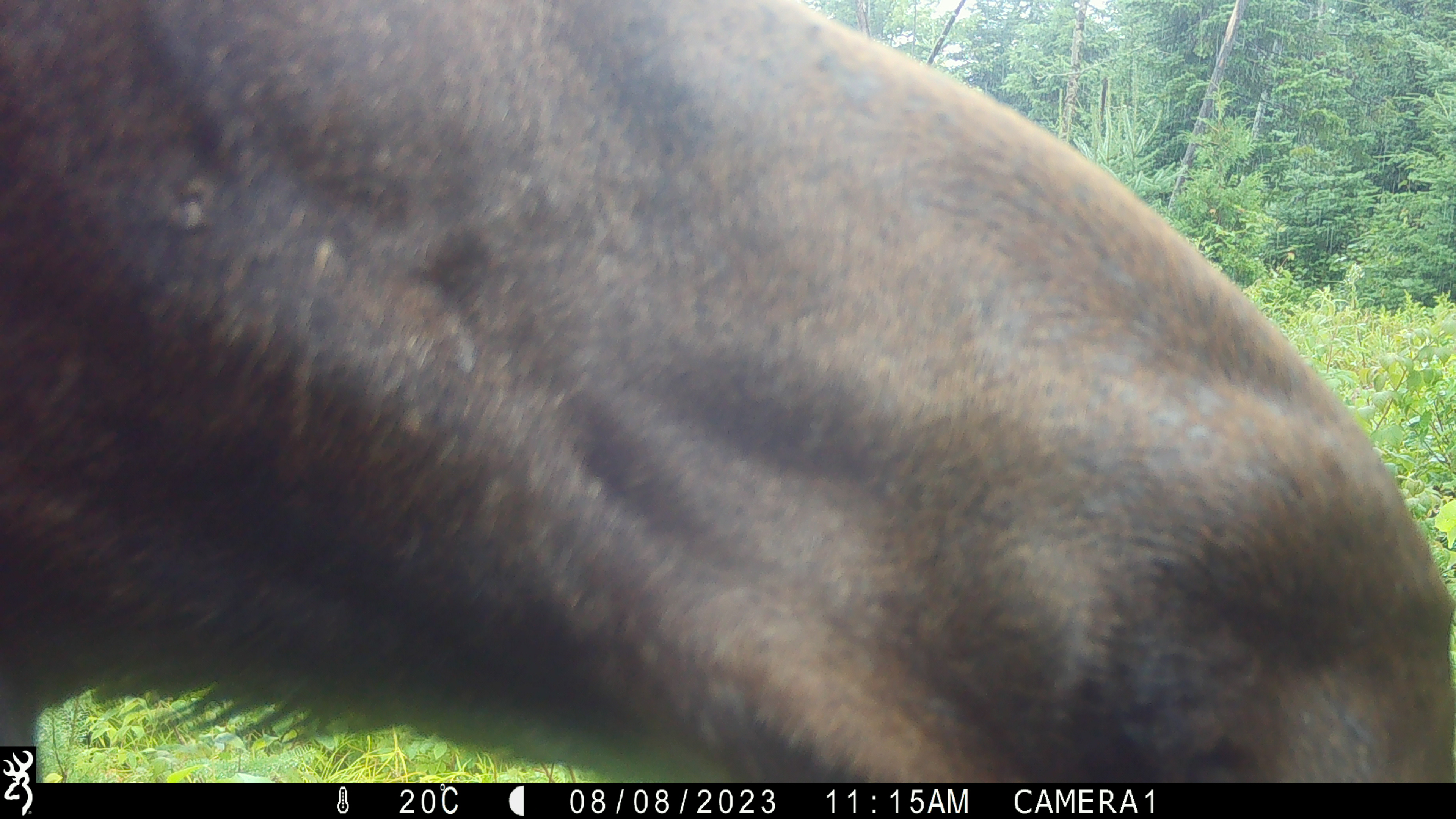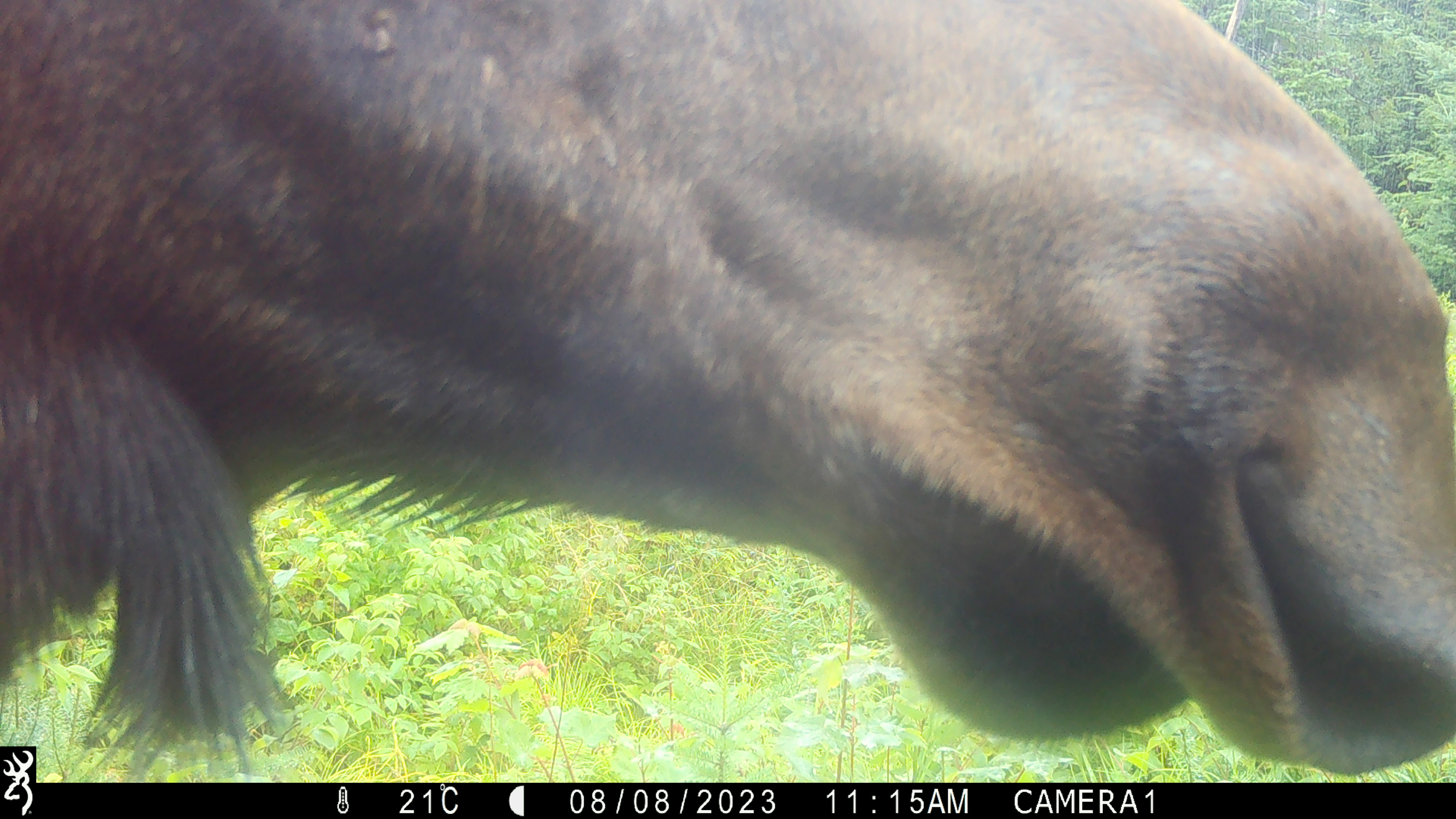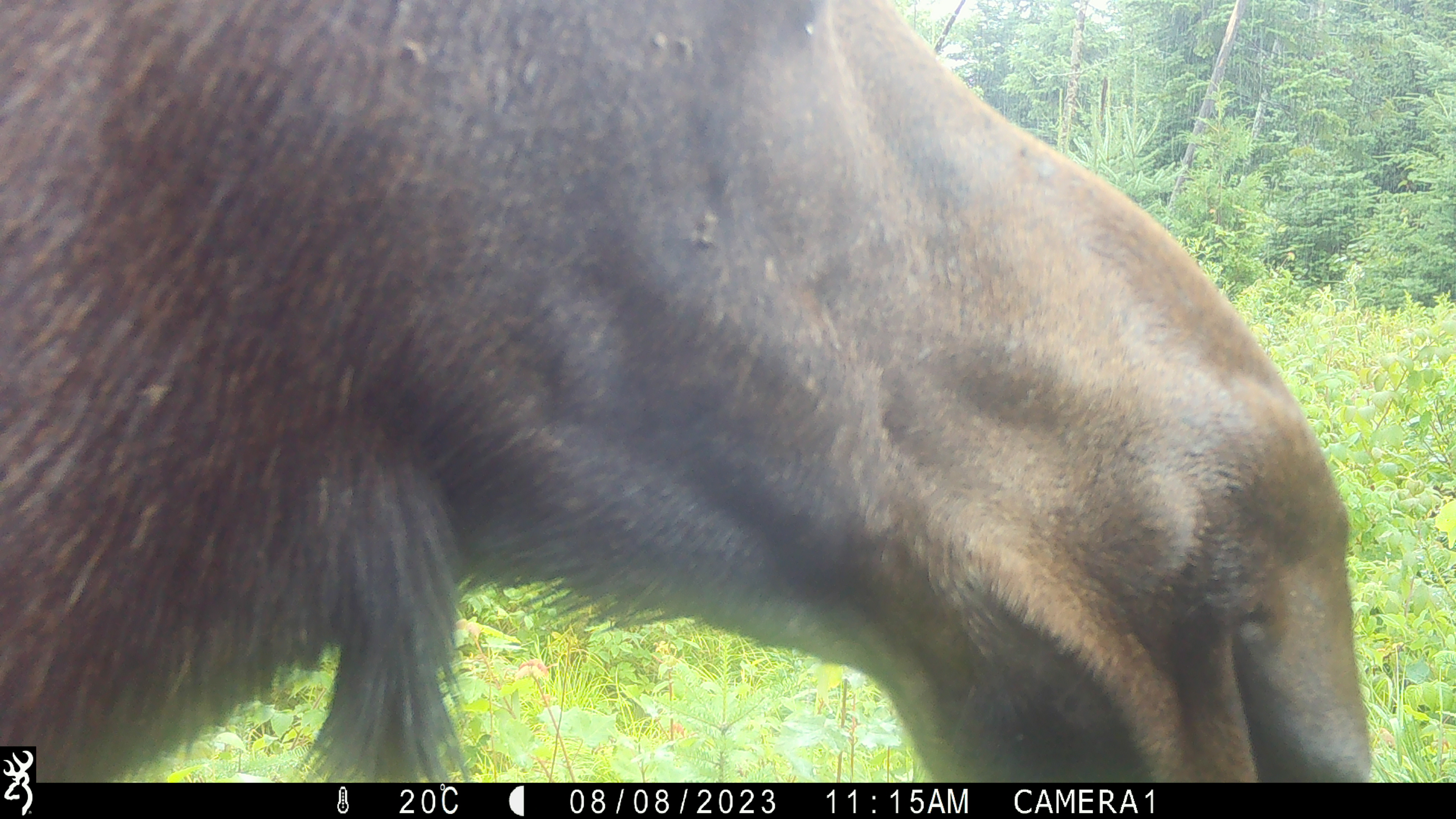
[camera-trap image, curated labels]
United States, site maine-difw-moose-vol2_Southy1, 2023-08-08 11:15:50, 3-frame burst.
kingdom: Animalia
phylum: Chordata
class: Mammalia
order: Artiodactyla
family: Cervidae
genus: Alces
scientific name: Alces alces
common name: moose